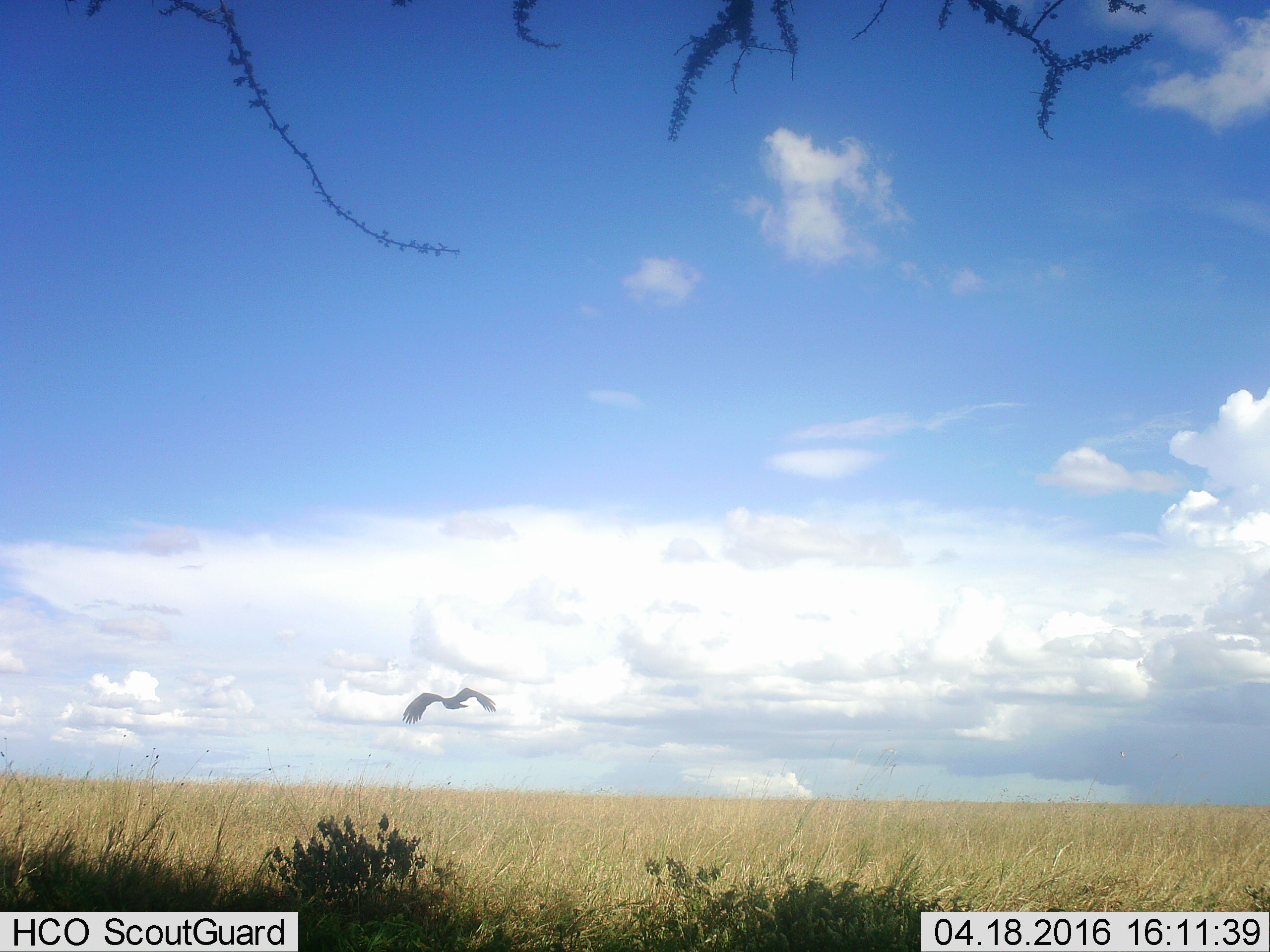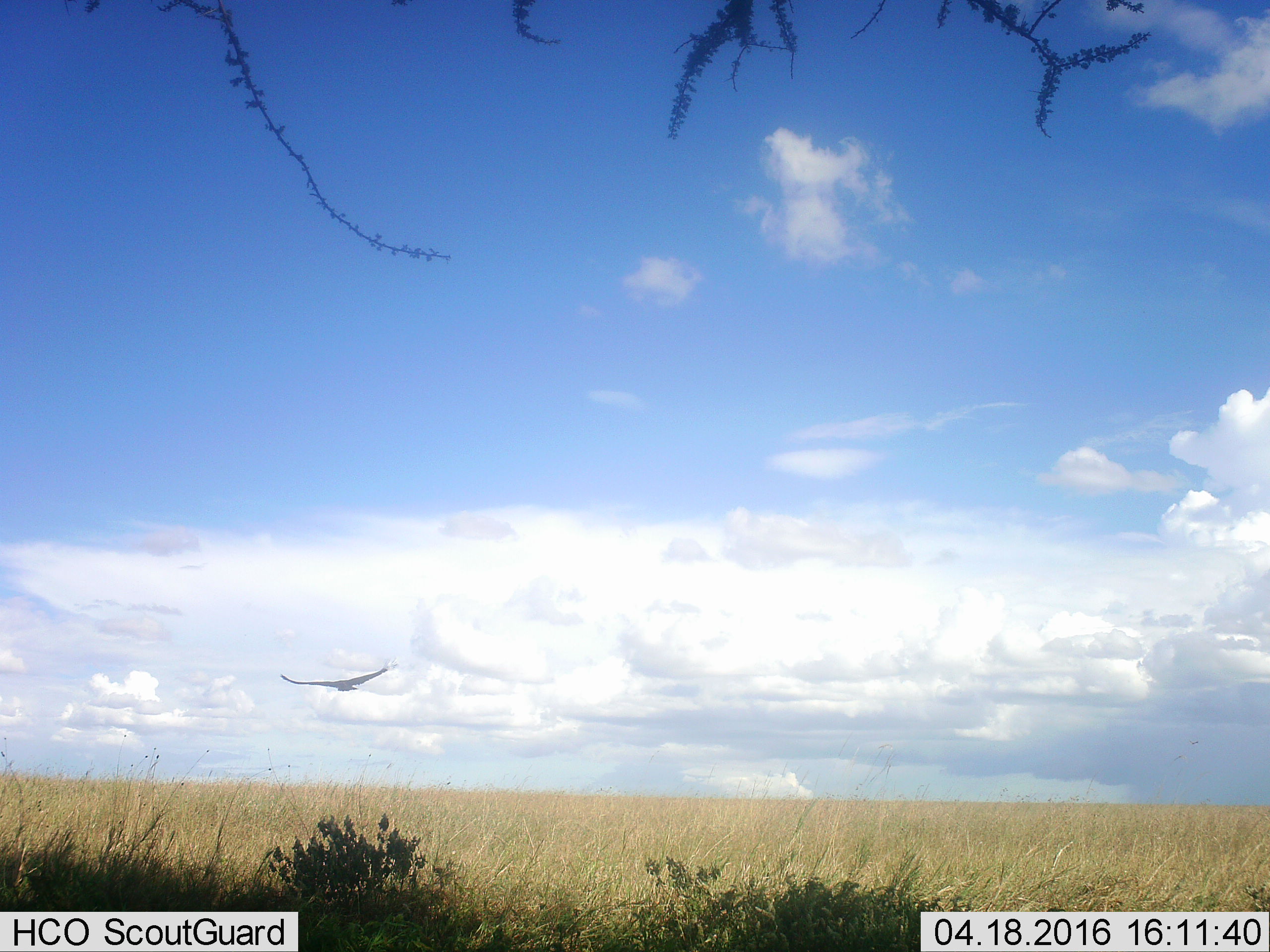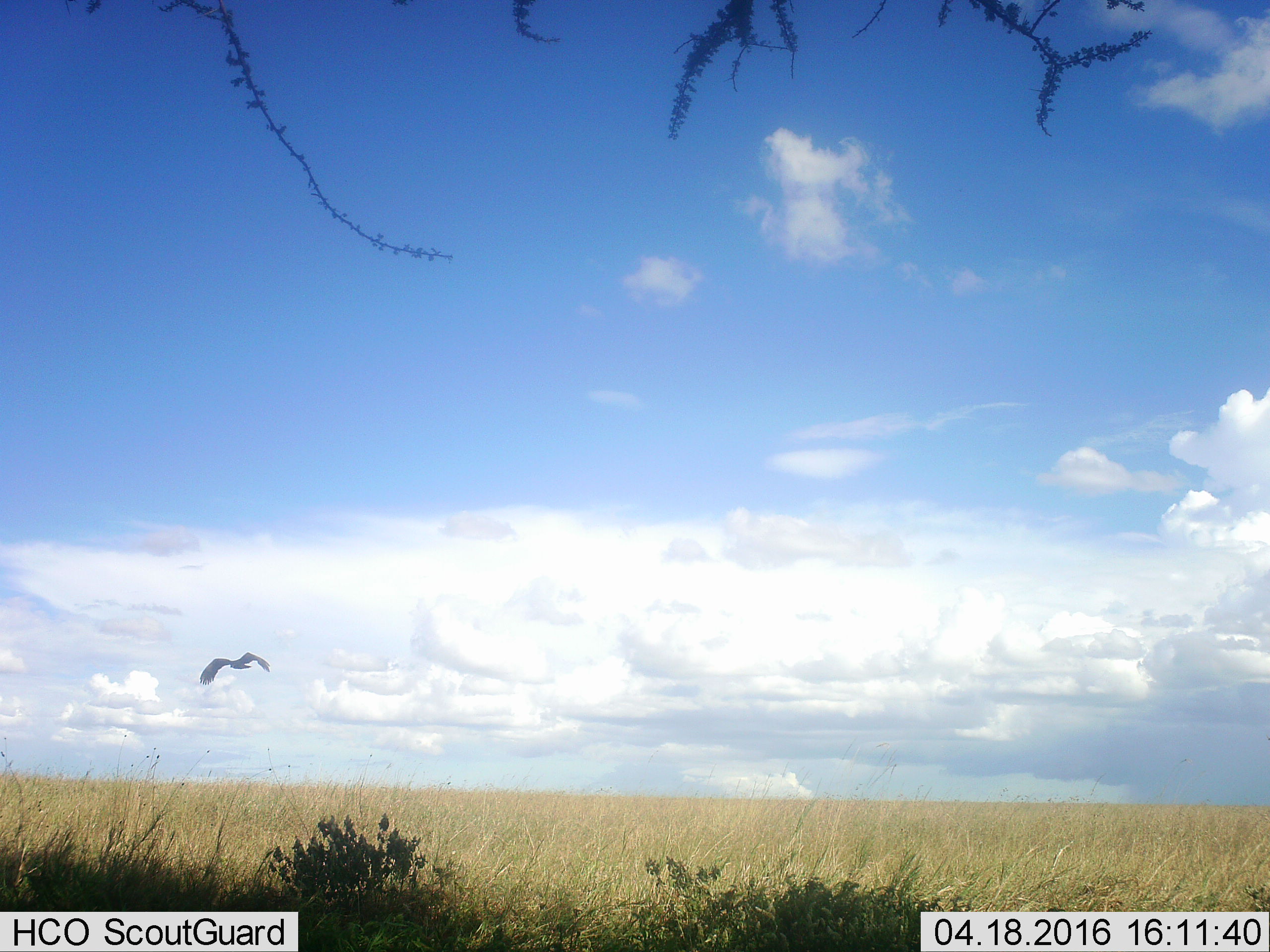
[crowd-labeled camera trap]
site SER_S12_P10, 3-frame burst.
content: unidentified animal